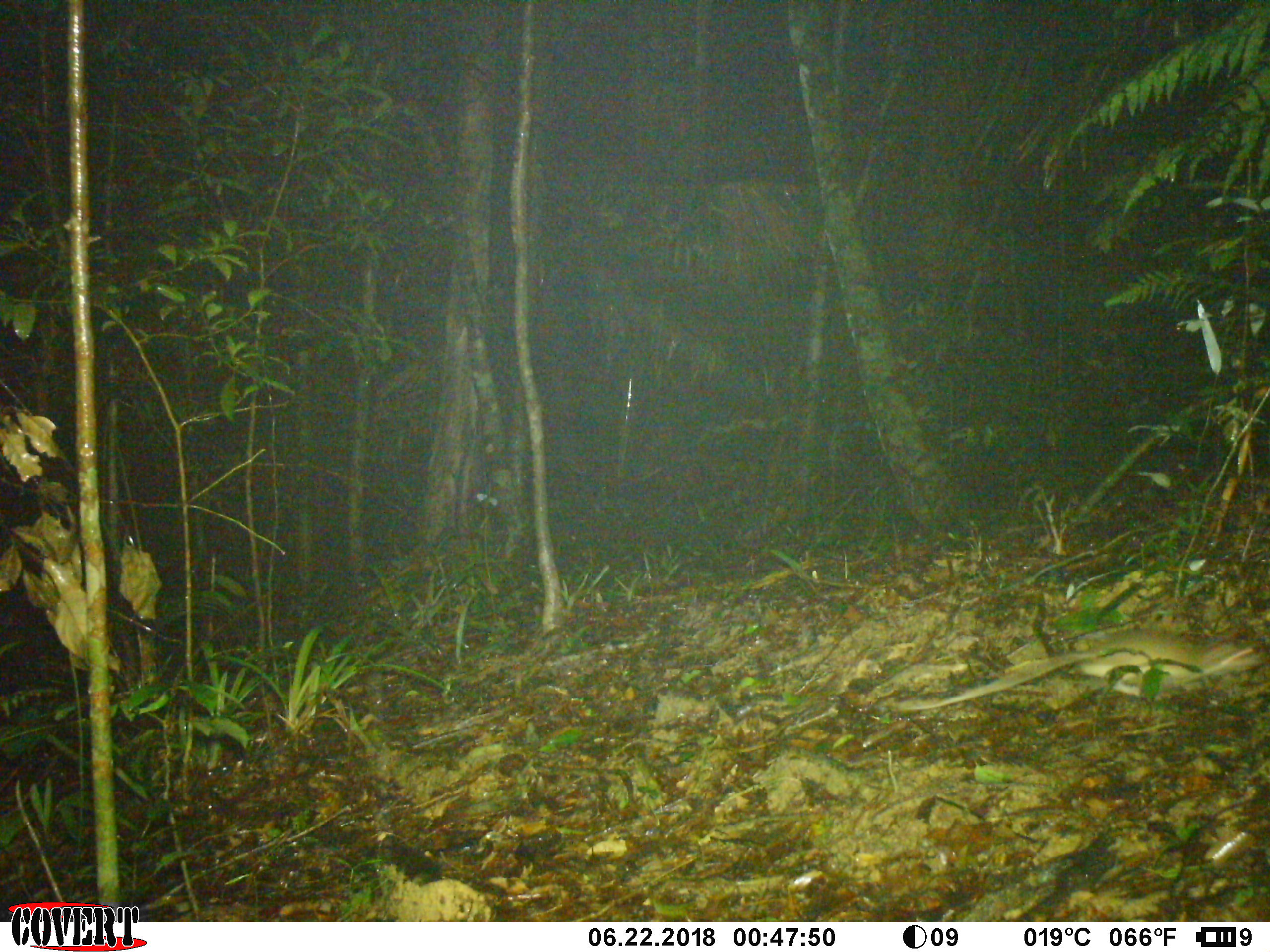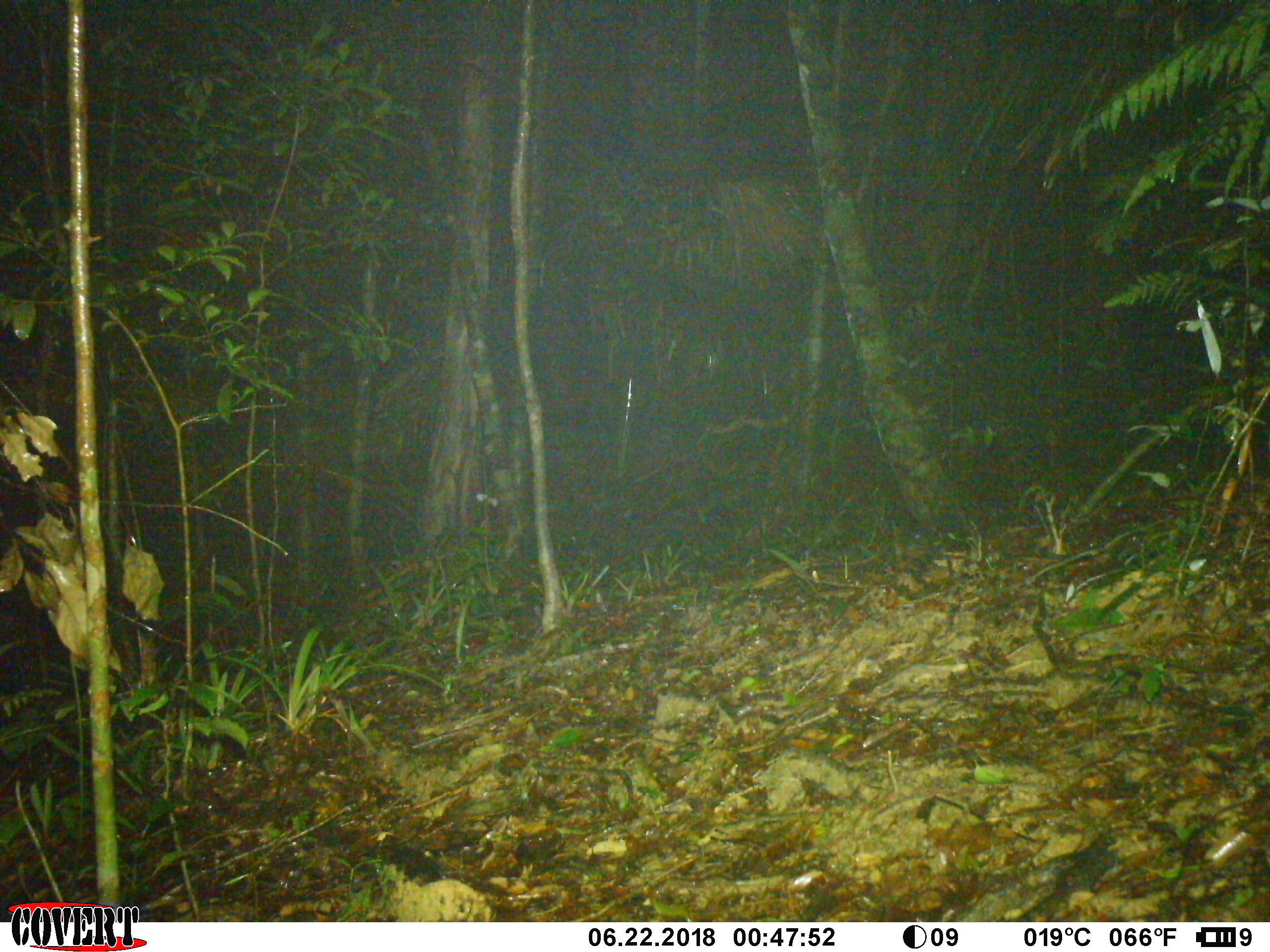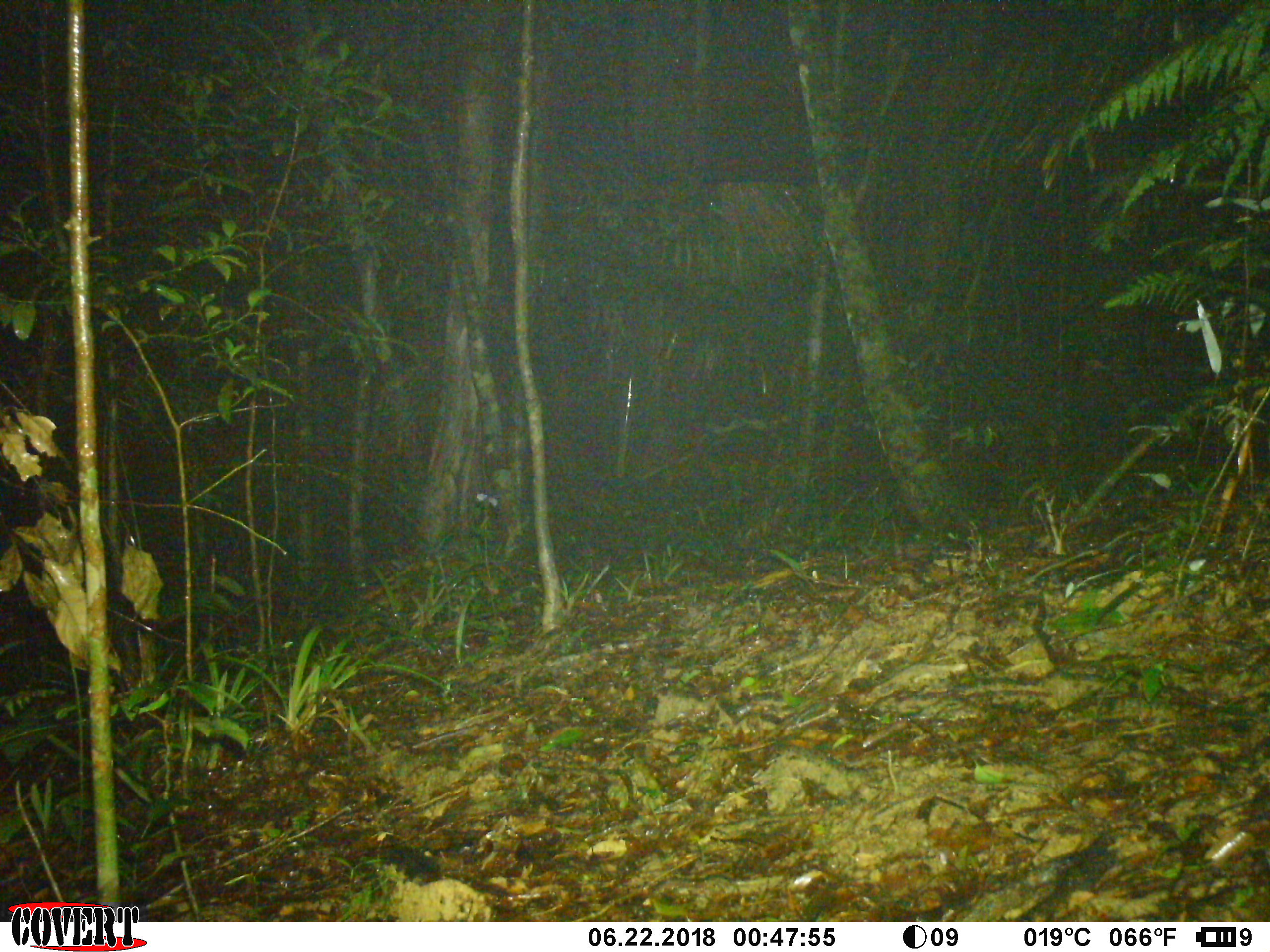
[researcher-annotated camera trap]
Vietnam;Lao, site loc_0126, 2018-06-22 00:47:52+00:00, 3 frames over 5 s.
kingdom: Animalia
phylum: Chordata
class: Mammalia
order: Rodentia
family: Muridae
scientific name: Muridae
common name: old-world mice and rats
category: unidentified murid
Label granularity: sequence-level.